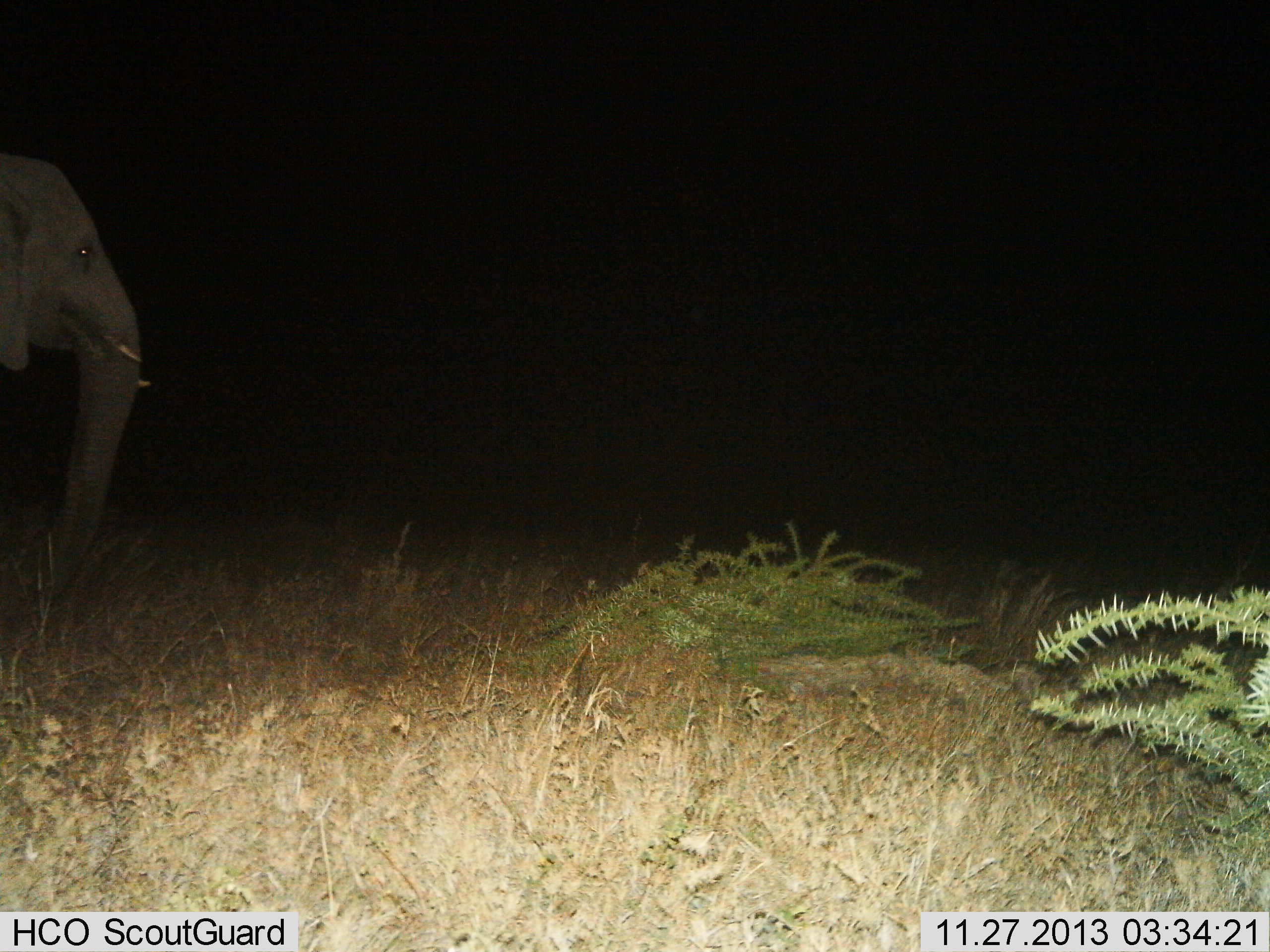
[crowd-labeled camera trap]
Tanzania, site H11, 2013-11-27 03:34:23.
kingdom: Animalia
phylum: Chordata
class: Mammalia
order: Proboscidea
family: Elephantidae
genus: Loxodonta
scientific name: Loxodonta africana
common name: african bush elephant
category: elephant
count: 1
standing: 70%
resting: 0%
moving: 30%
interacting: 0%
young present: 0%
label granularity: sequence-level